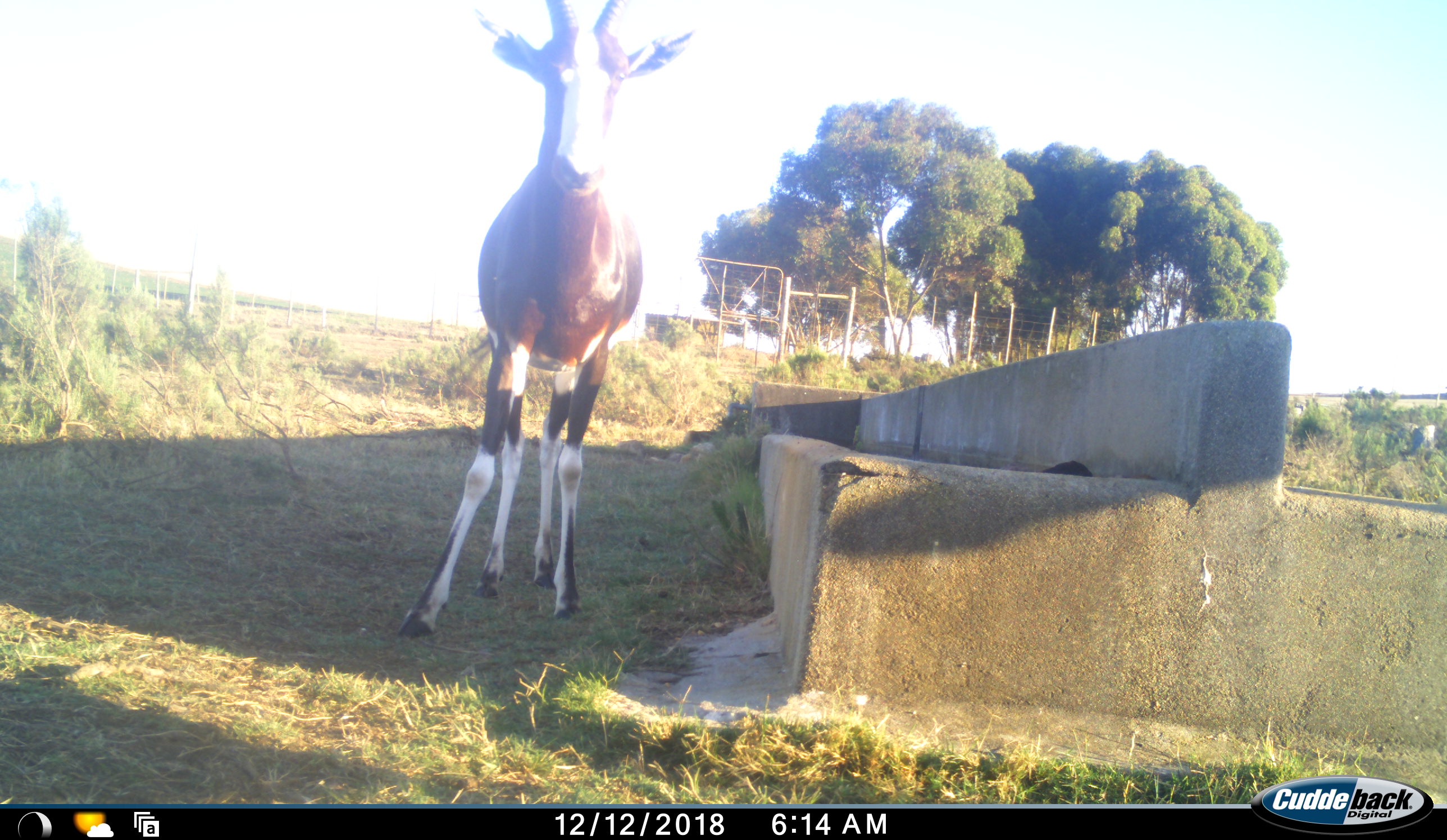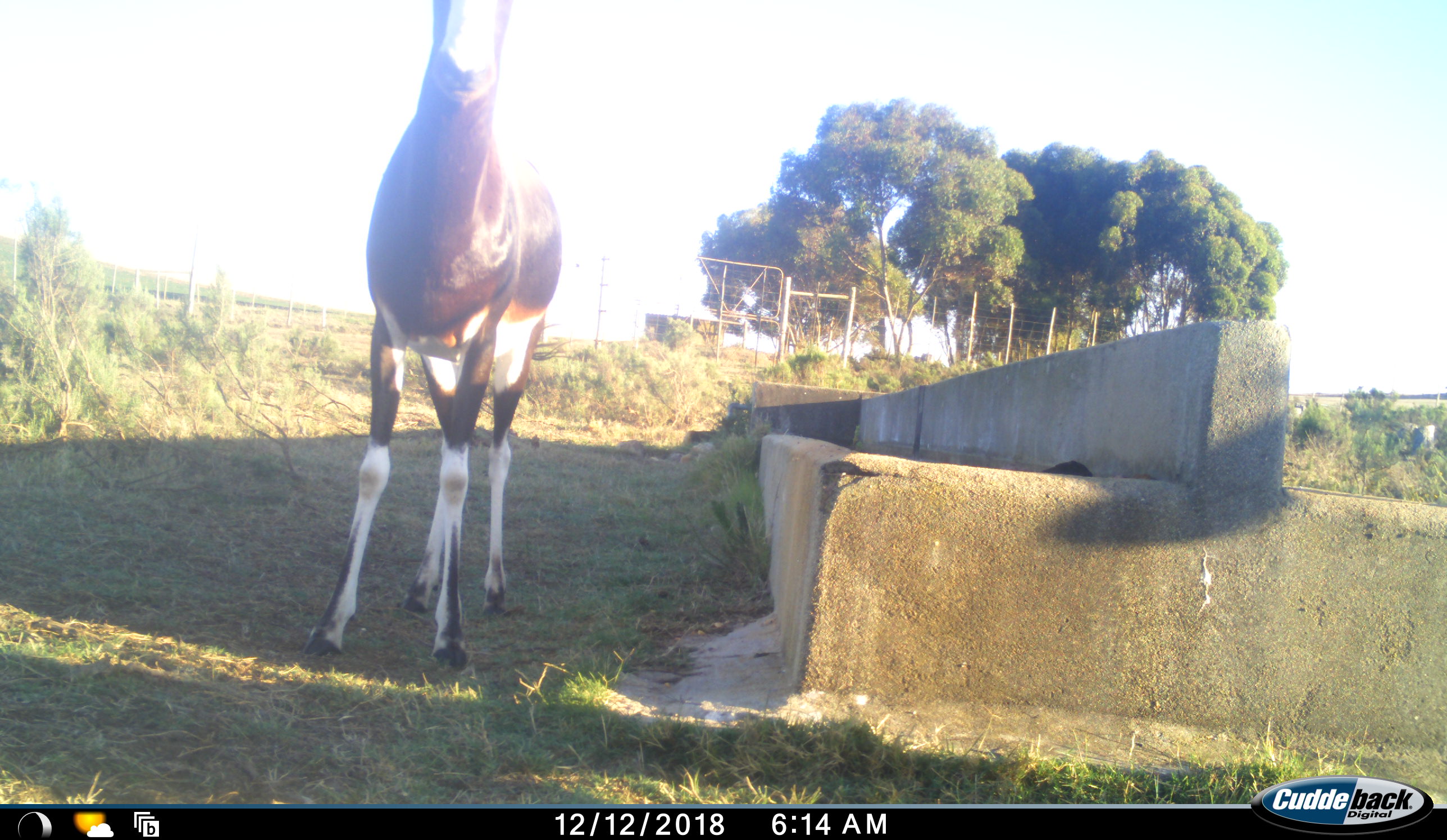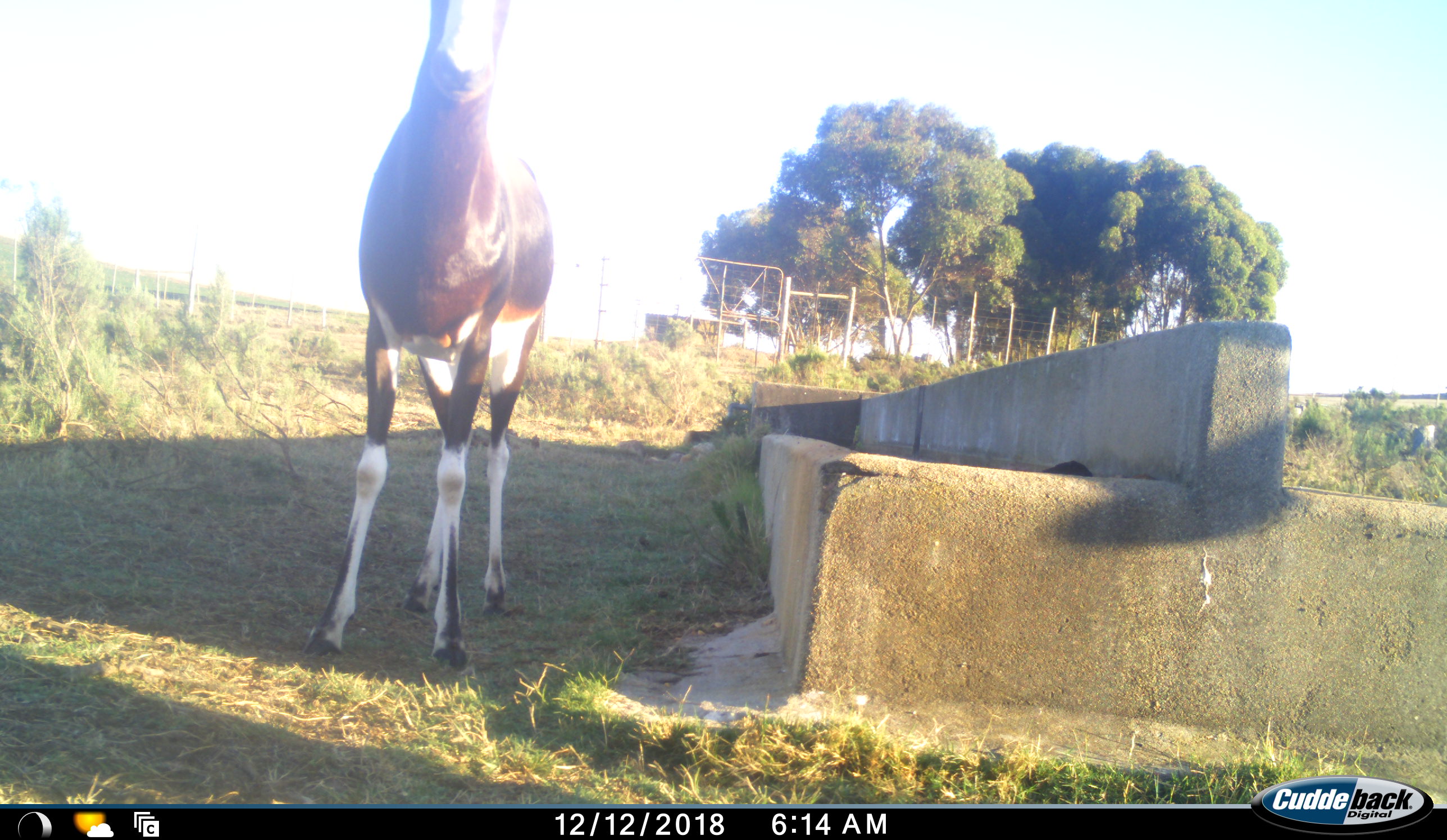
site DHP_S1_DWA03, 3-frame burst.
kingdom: Animalia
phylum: Chordata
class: Mammalia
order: Artiodactyla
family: Bovidae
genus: Damaliscus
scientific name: Damaliscus pygargus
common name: bontebok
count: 1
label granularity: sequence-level